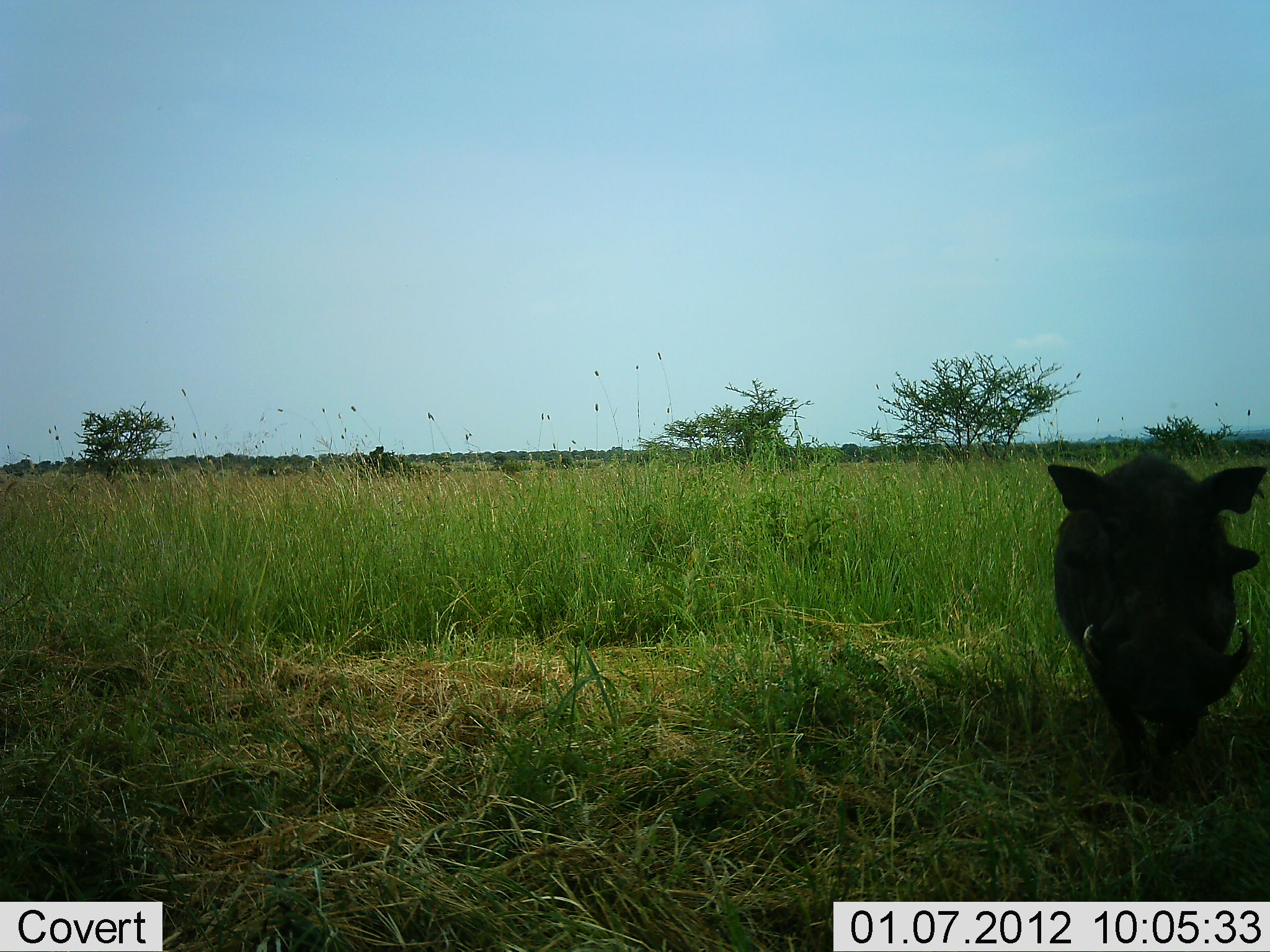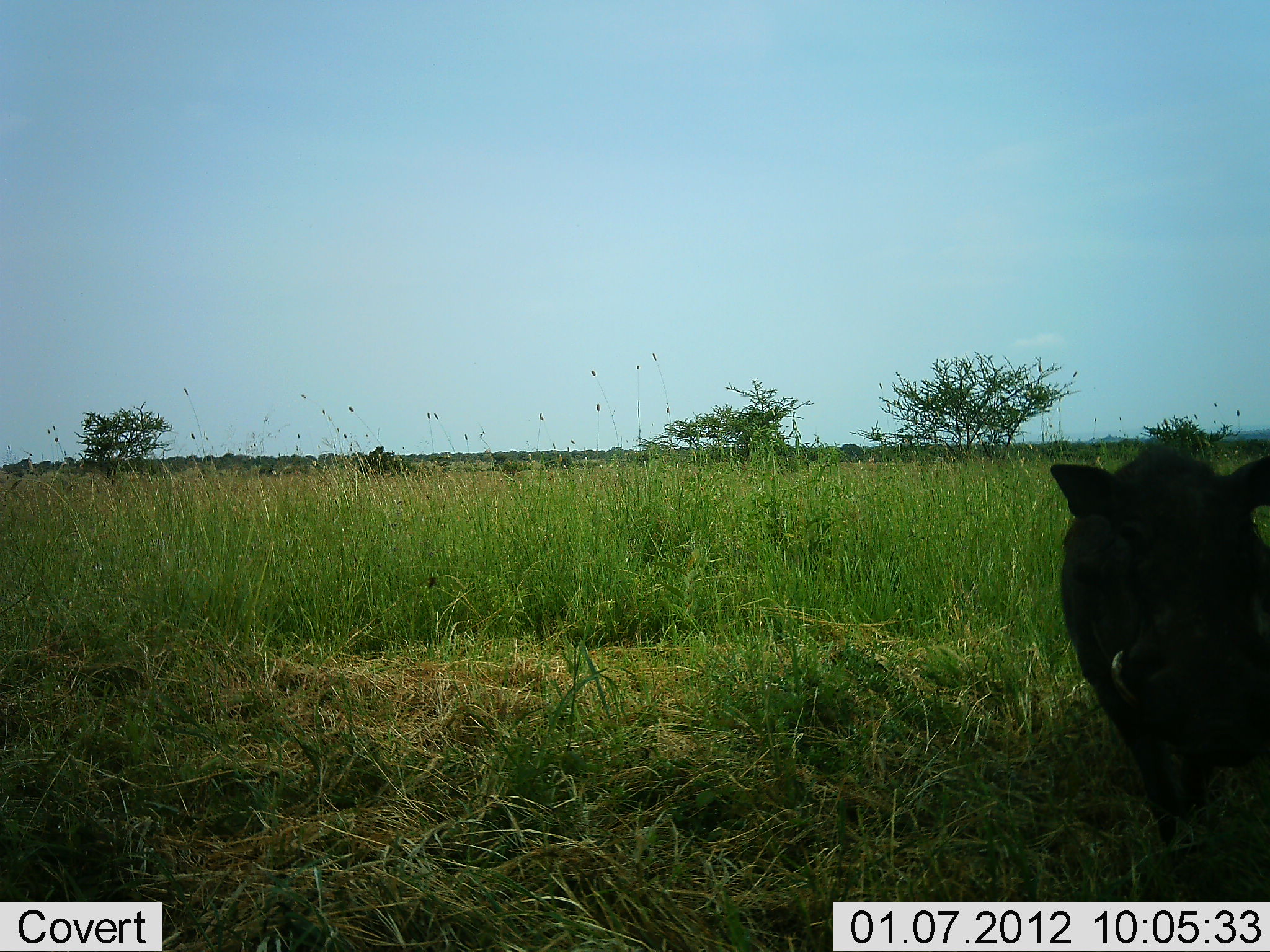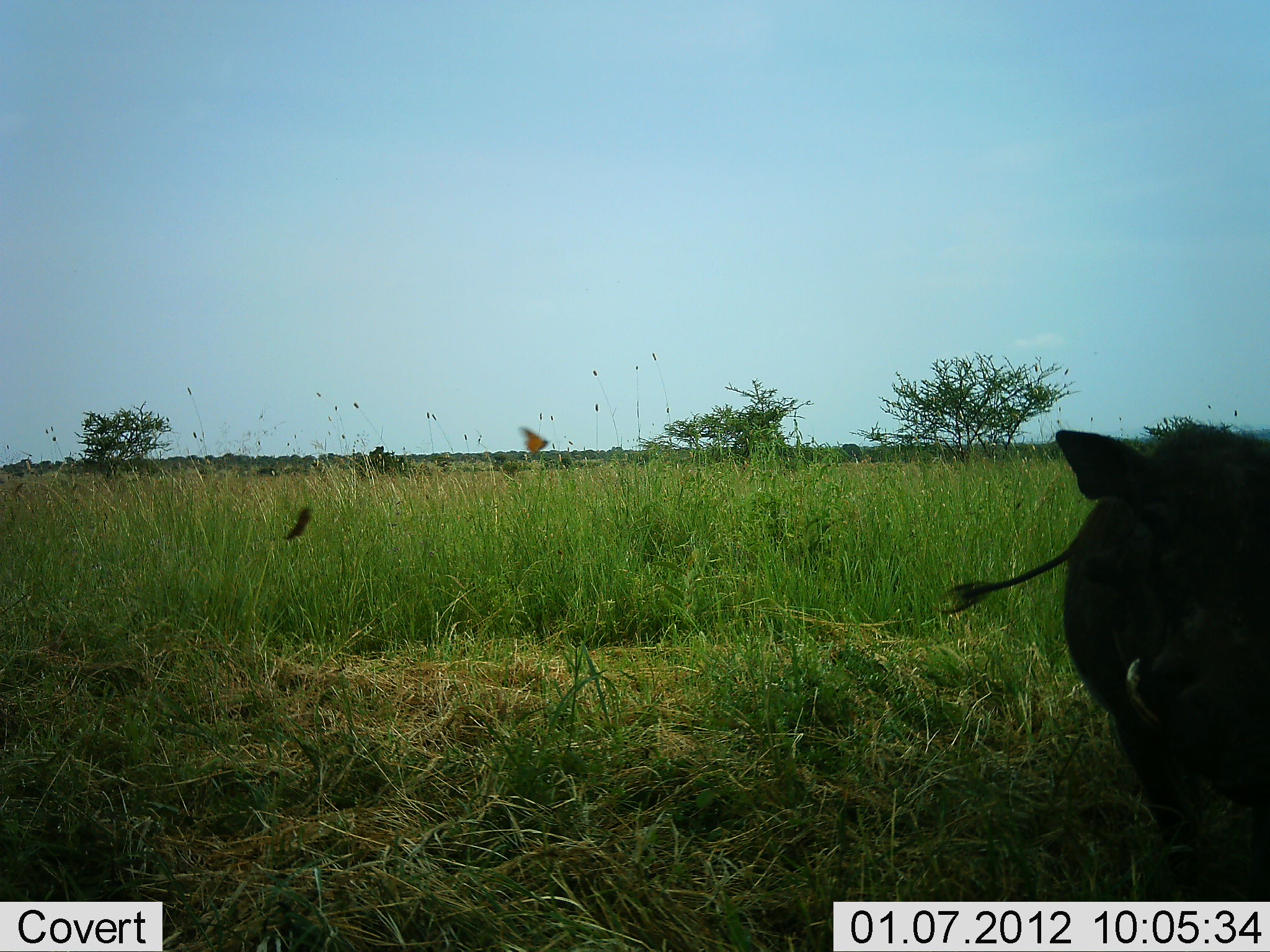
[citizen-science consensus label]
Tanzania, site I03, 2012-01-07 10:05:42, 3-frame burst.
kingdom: Animalia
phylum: Chordata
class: Mammalia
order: Artiodactyla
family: Suidae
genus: Phacochoerus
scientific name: Phacochoerus africanus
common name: warthog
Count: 1.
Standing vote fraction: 7%.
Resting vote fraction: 0%.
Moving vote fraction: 96%.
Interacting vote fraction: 0%.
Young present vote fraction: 0%.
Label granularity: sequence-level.